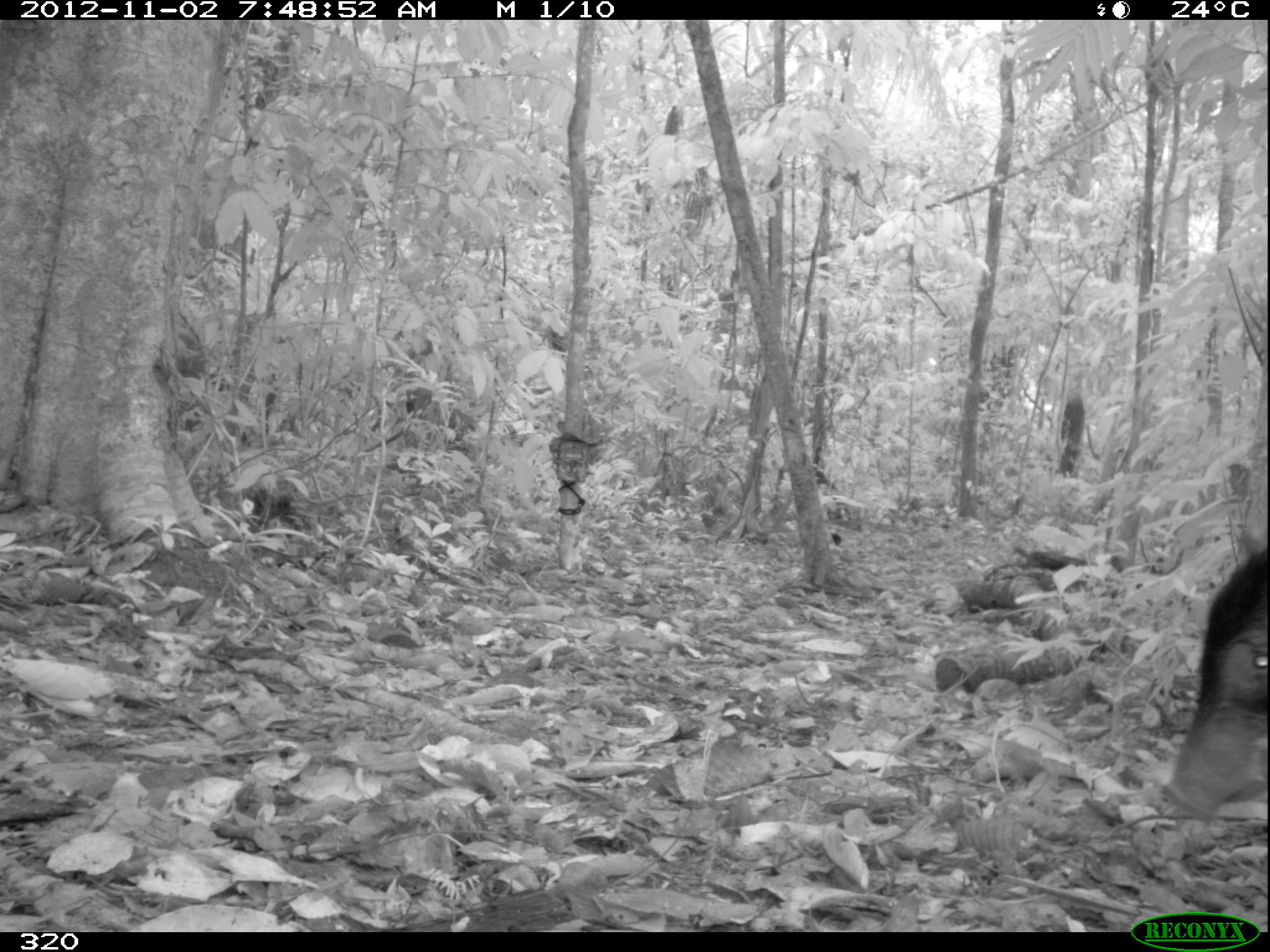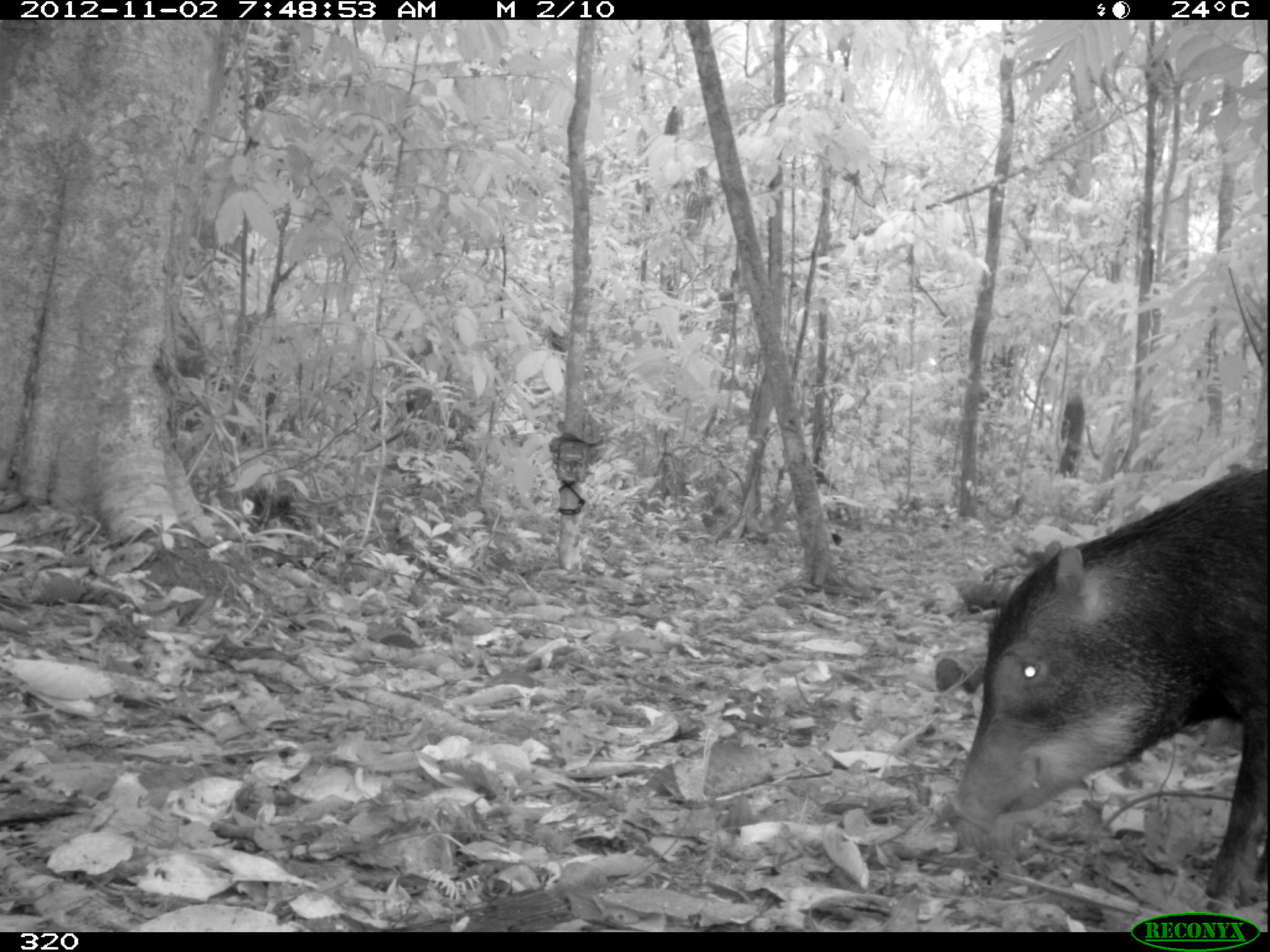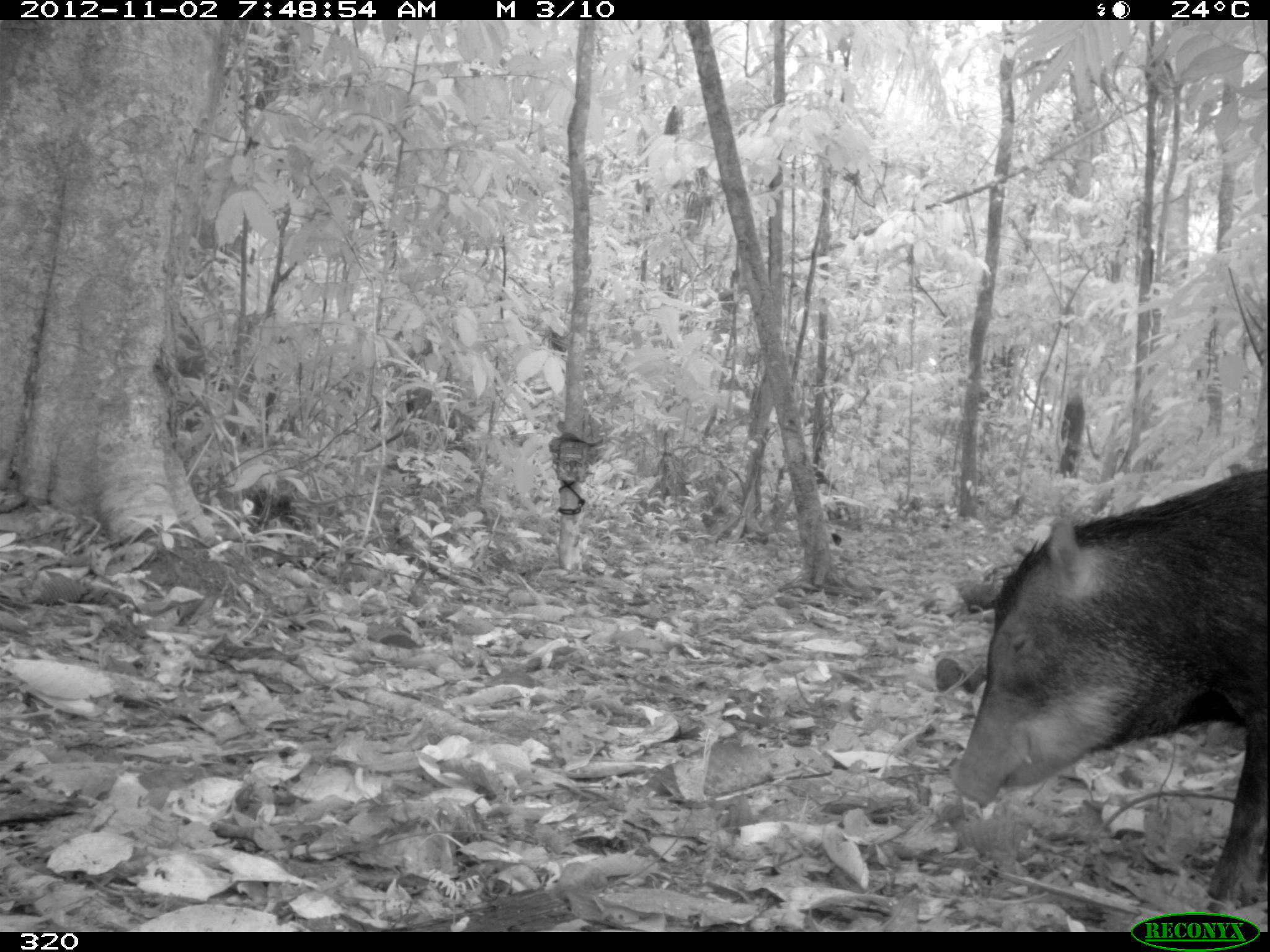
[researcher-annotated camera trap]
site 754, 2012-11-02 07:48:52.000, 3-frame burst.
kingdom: Animalia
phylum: Chordata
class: Mammalia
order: Artiodactyla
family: Tayassuidae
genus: Tayassu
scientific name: Tayassu pecari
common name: white-lipped peccary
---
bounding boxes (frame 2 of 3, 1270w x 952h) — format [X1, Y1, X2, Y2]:
tayassu pecari: [947, 468, 1270, 910]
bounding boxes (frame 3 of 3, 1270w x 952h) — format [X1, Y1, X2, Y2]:
tayassu pecari: [947, 467, 1270, 910]